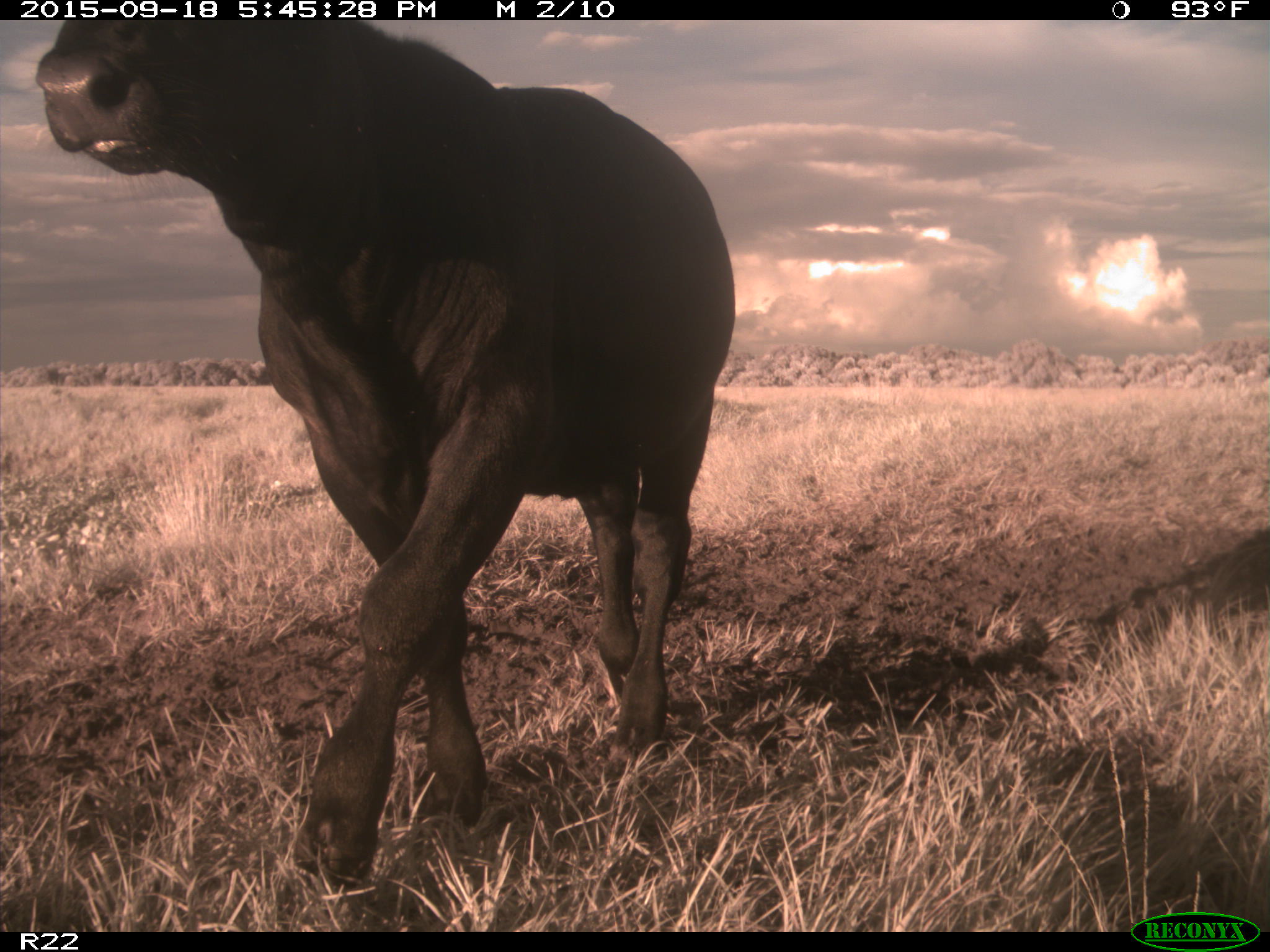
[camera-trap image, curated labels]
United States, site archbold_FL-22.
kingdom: Animalia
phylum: Chordata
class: Mammalia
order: Artiodactyla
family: Bovidae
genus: Bos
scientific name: Bos taurus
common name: domestic cow